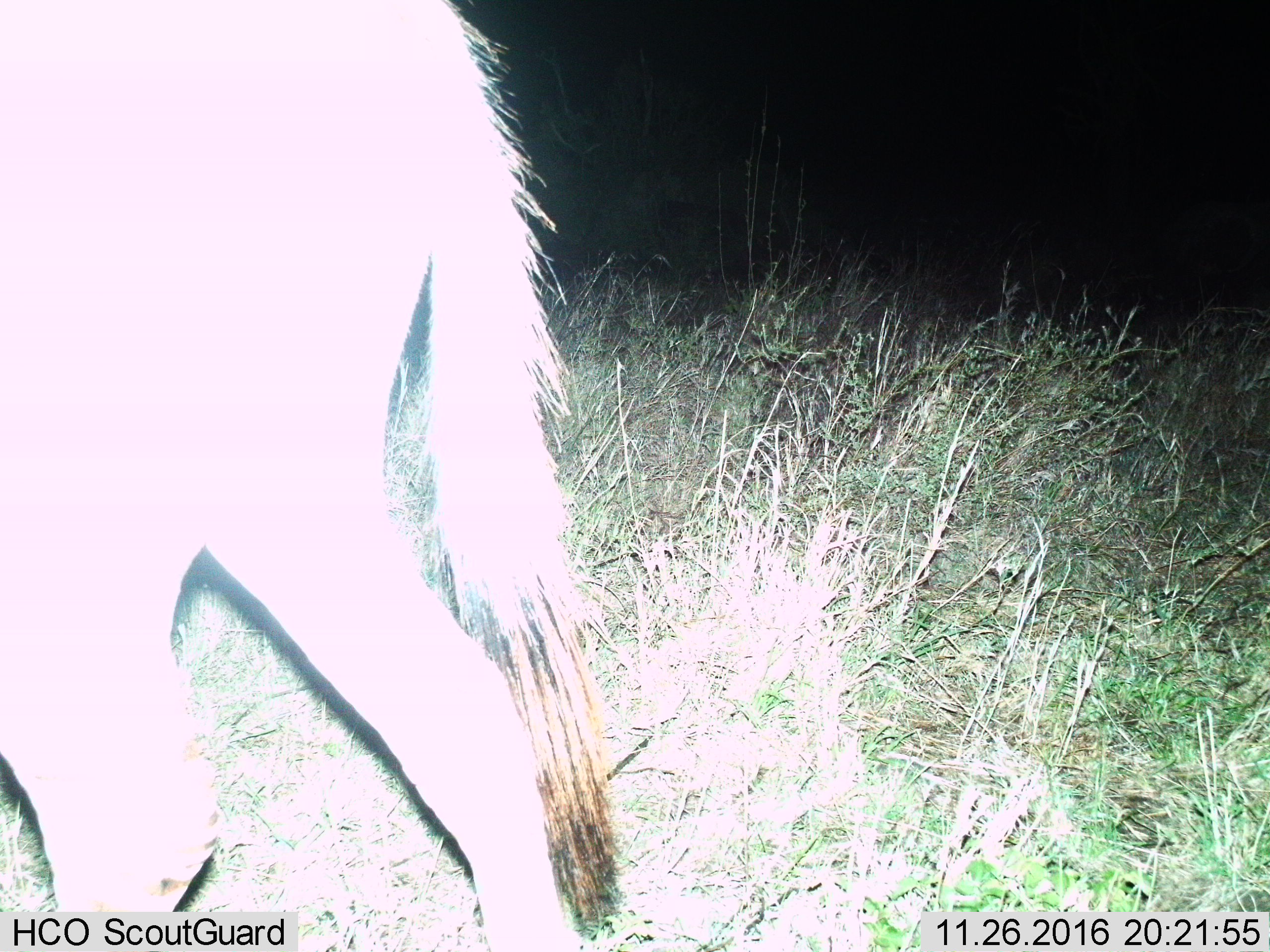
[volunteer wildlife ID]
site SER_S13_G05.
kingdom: Animalia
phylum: Chordata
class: Mammalia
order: Perissodactyla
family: Equidae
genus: Equus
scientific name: Equus quagga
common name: plains zebra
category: zebraplains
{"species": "zebraplains (plains zebra) (Equus quagga)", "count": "1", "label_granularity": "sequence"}